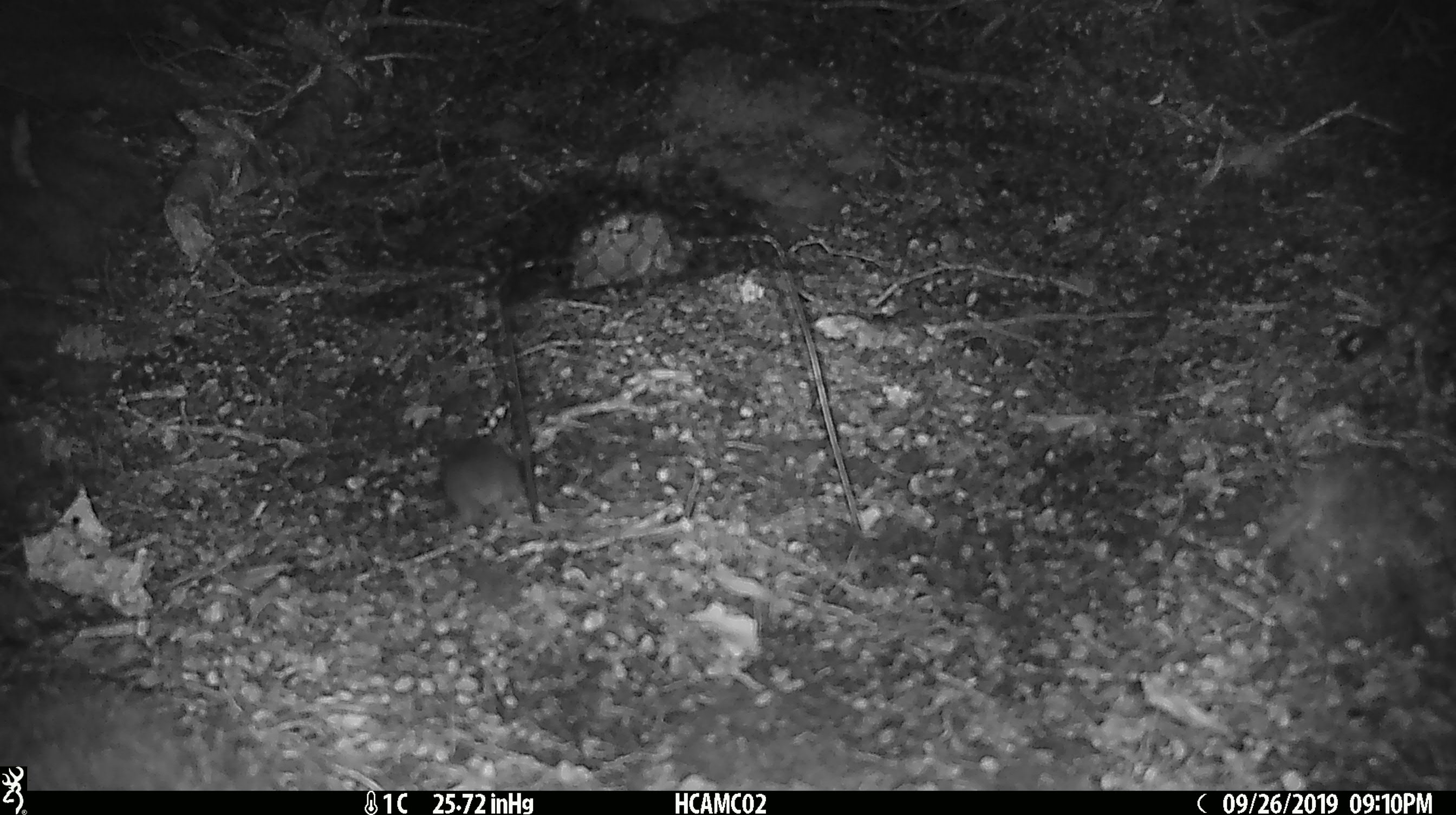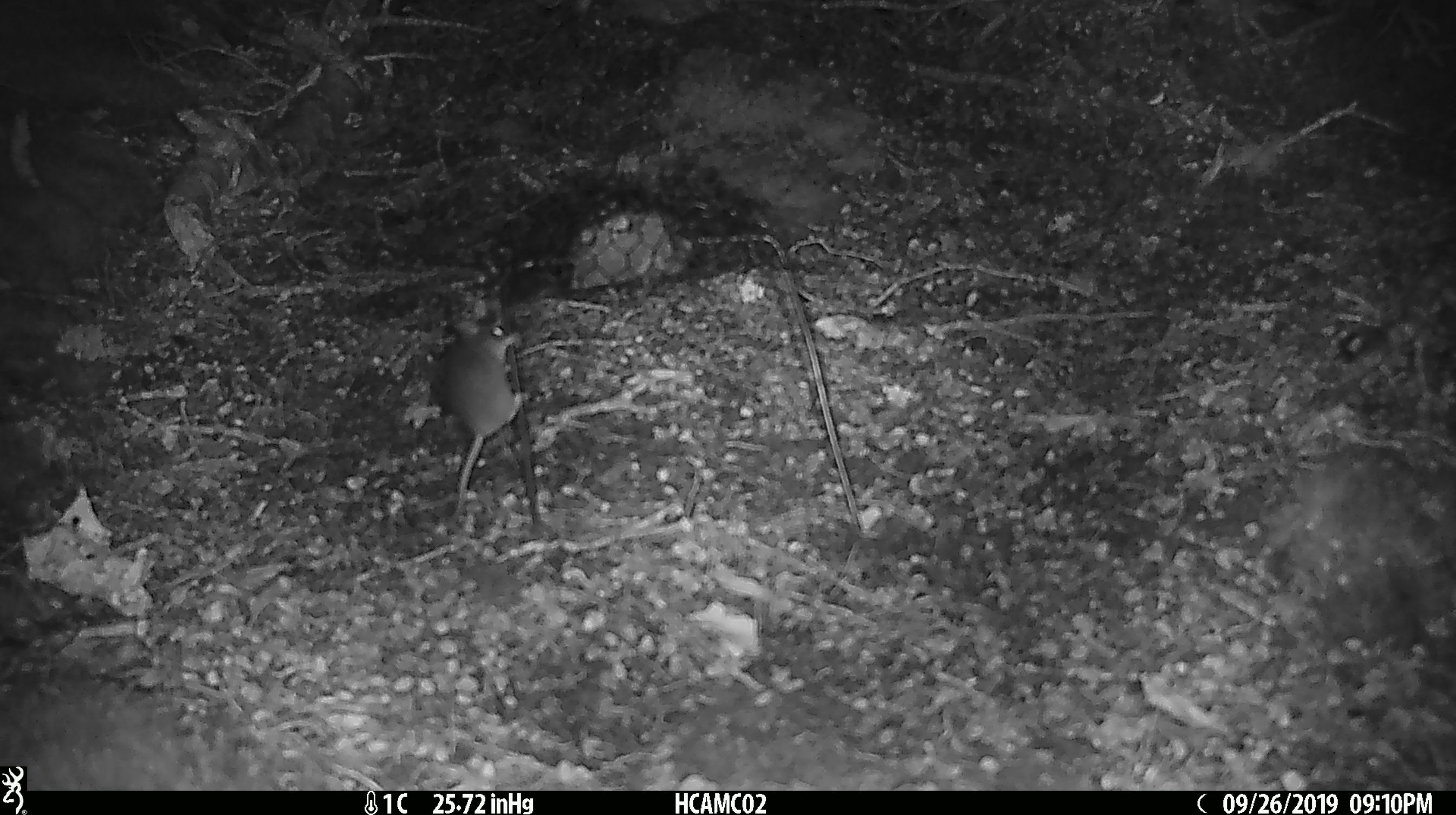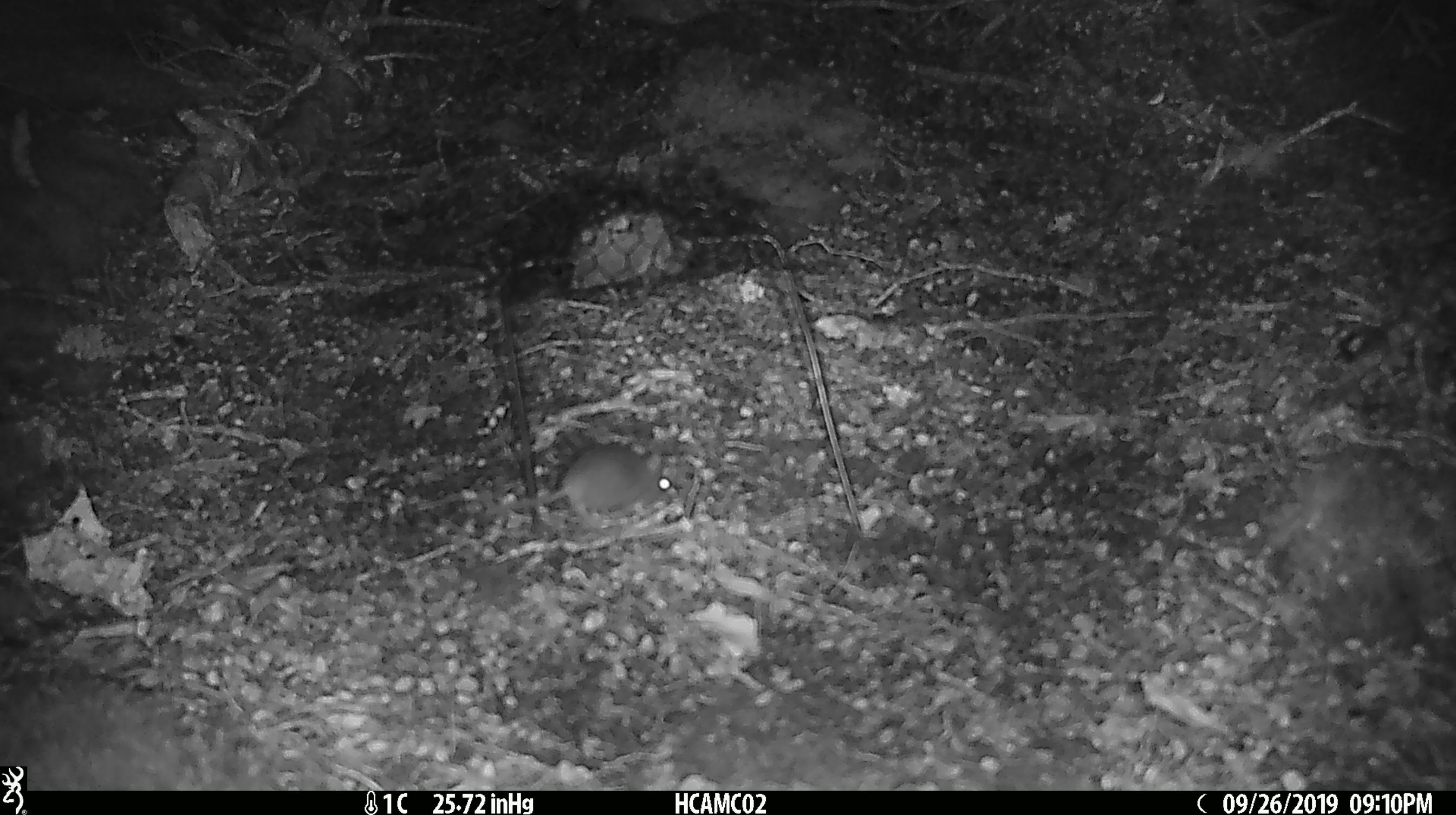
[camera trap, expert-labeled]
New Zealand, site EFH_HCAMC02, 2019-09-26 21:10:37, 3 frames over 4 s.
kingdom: Animalia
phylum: Chordata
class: Mammalia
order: Rodentia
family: Muridae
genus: Mus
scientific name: Mus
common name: mouse